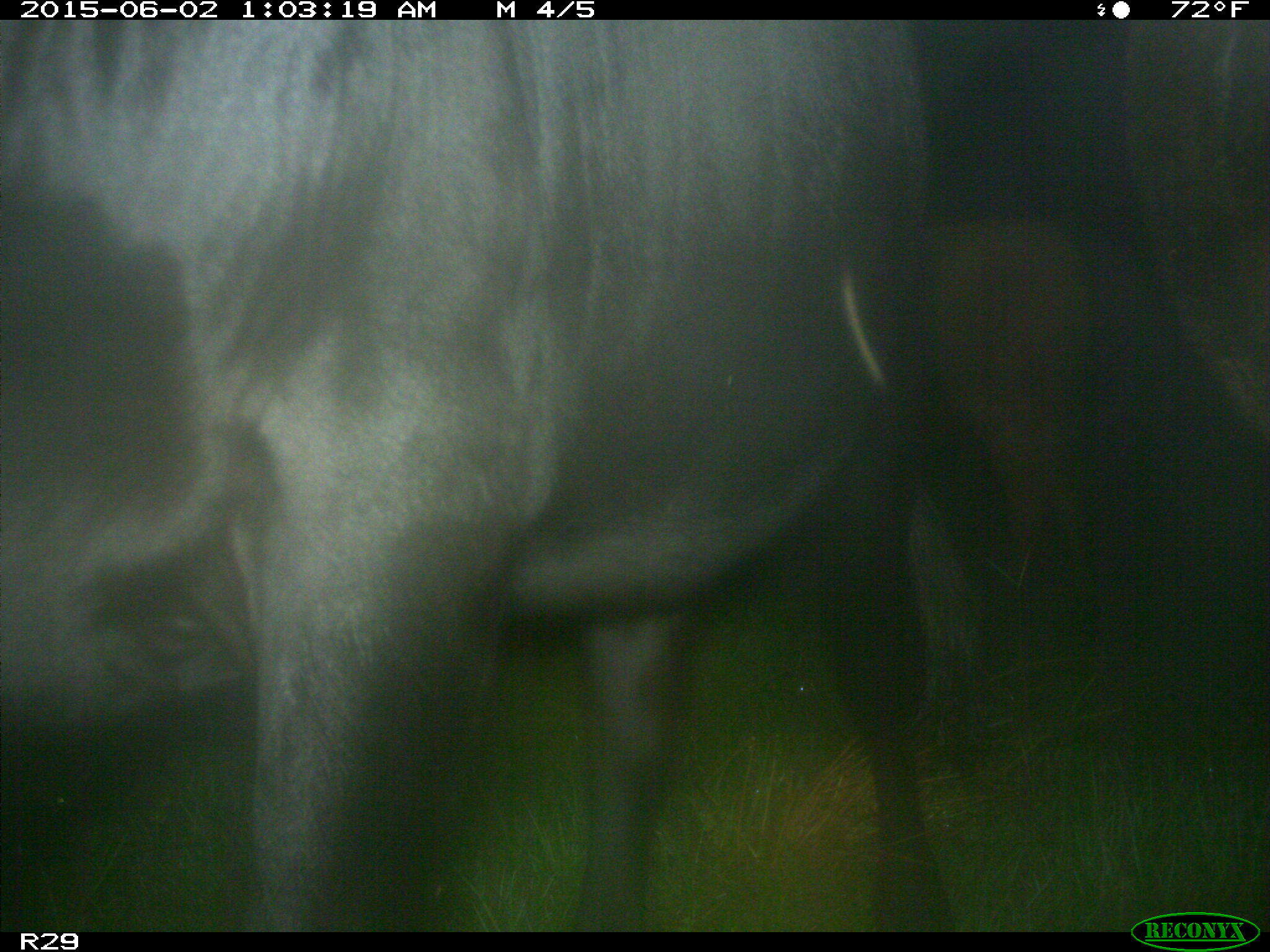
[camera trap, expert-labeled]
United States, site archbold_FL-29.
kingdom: Animalia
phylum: Chordata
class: Mammalia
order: Artiodactyla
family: Bovidae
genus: Bos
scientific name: Bos taurus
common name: domestic cow